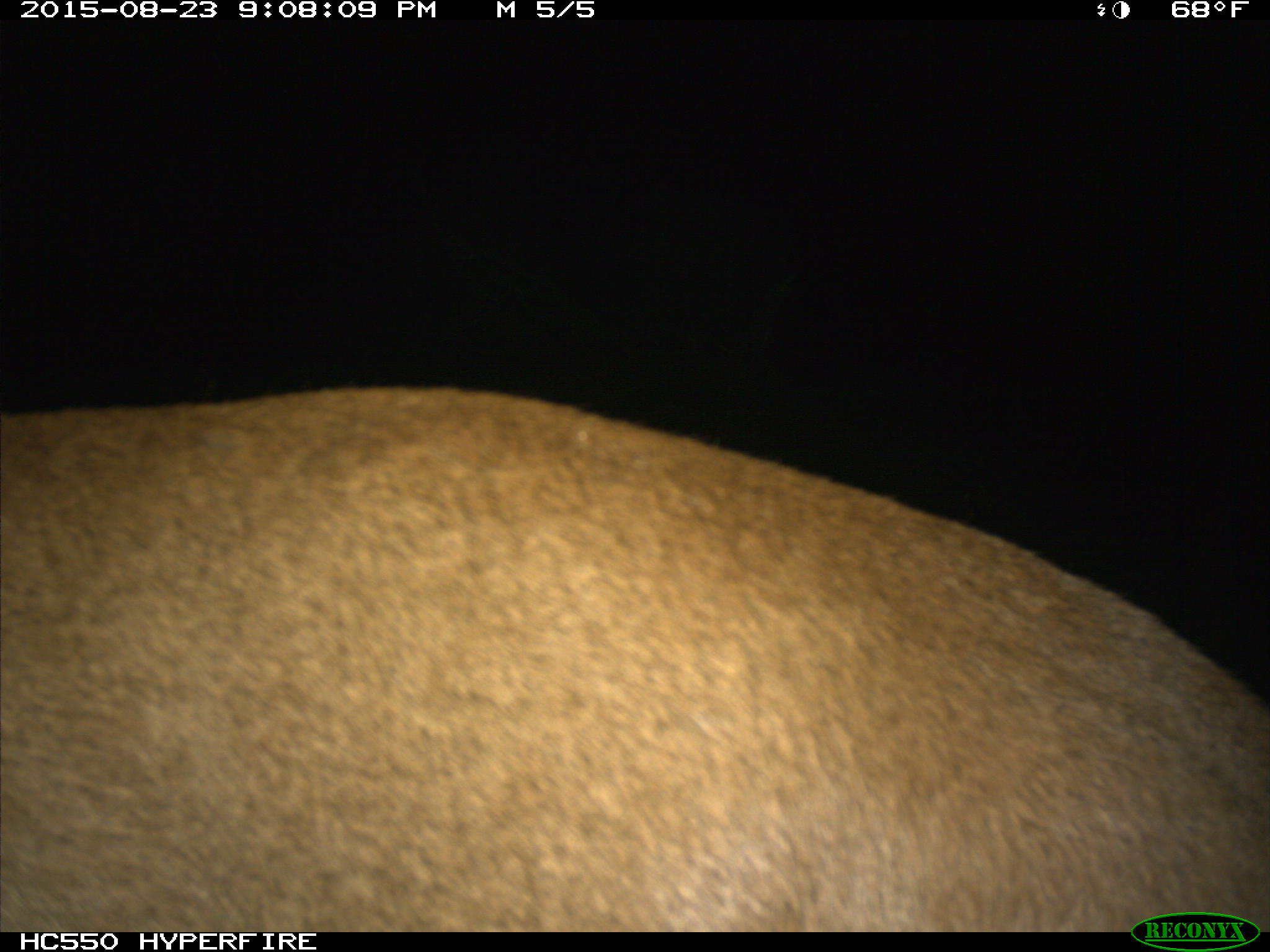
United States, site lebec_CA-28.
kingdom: Animalia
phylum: Chordata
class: Mammalia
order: Carnivora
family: Felidae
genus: Puma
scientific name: Puma concolor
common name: mountain lion